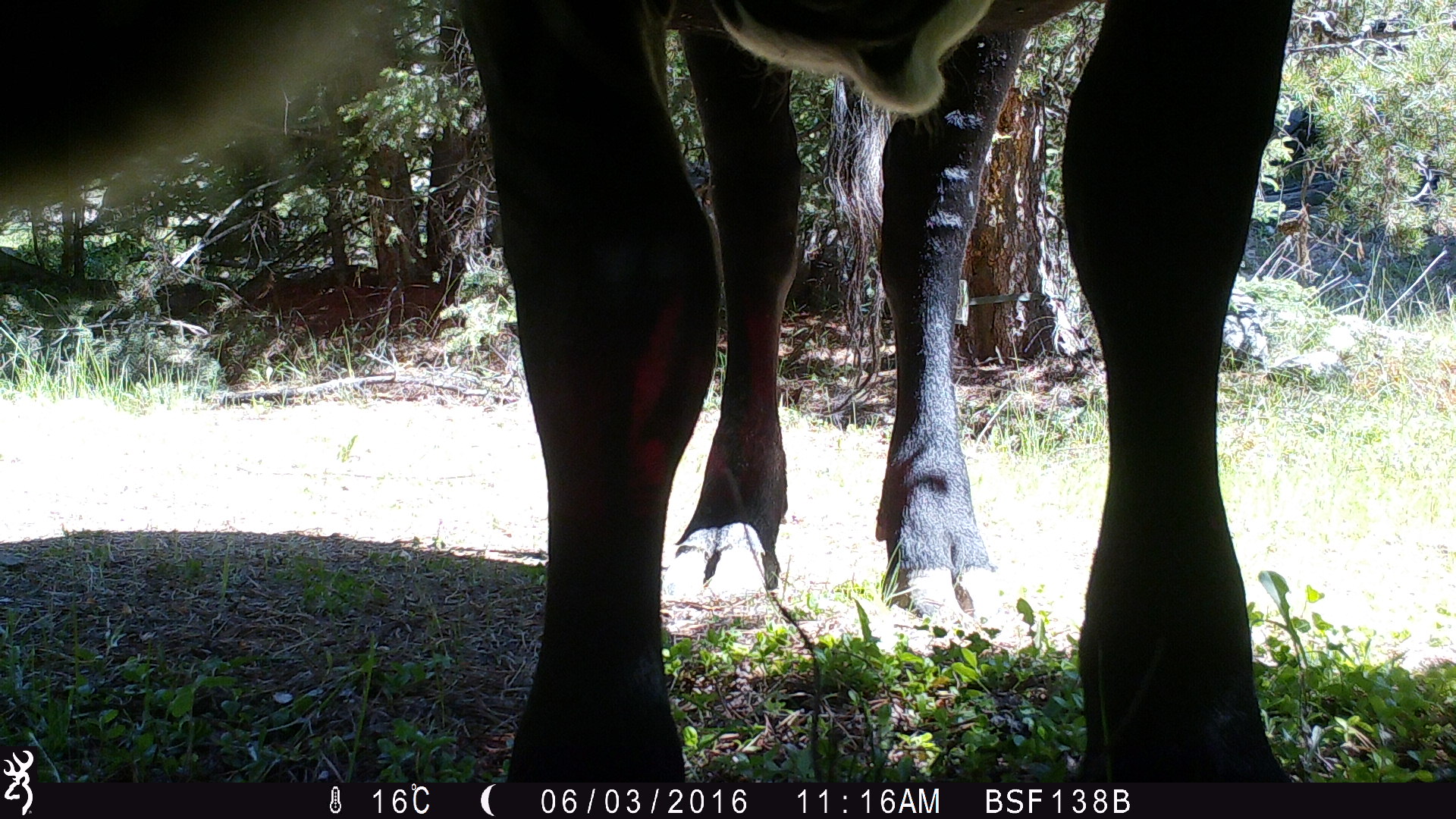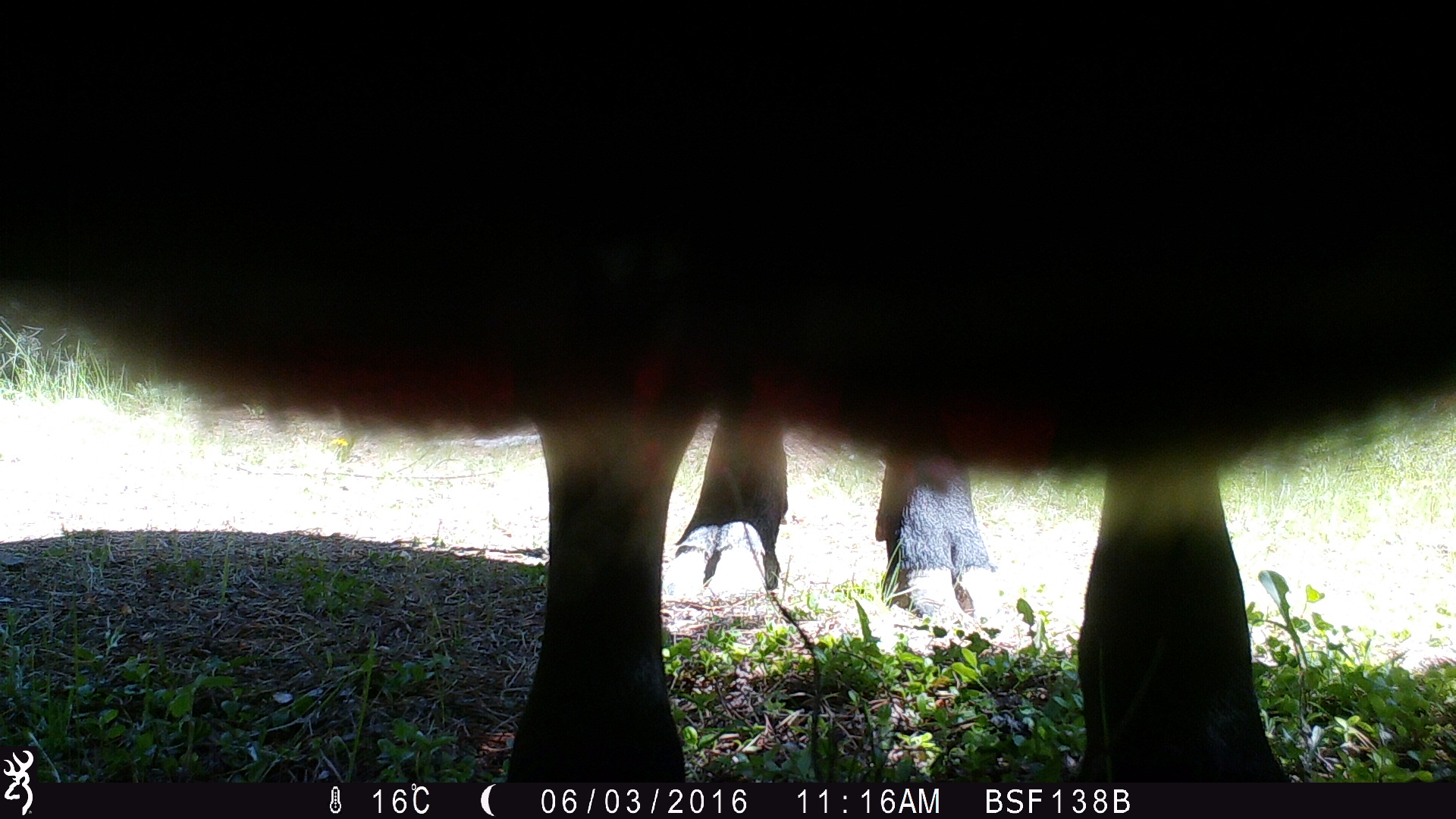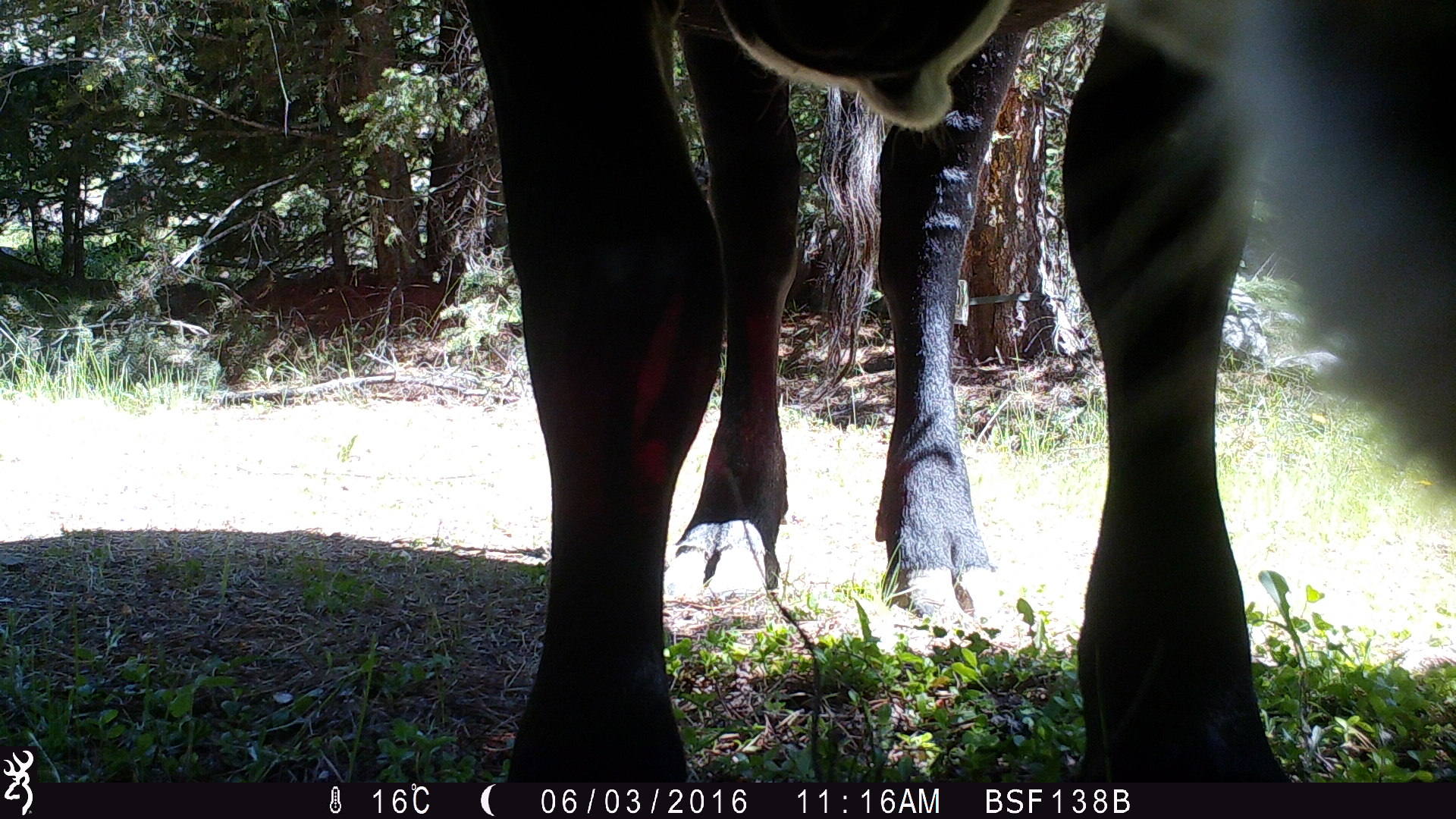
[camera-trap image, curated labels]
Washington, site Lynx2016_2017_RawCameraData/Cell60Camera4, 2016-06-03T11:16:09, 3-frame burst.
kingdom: Animalia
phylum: Chordata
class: Mammalia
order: Artiodactyla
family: Bovidae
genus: Bos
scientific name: Bos taurus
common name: domestic cattle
Domestic cattle (Bos taurus). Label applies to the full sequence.